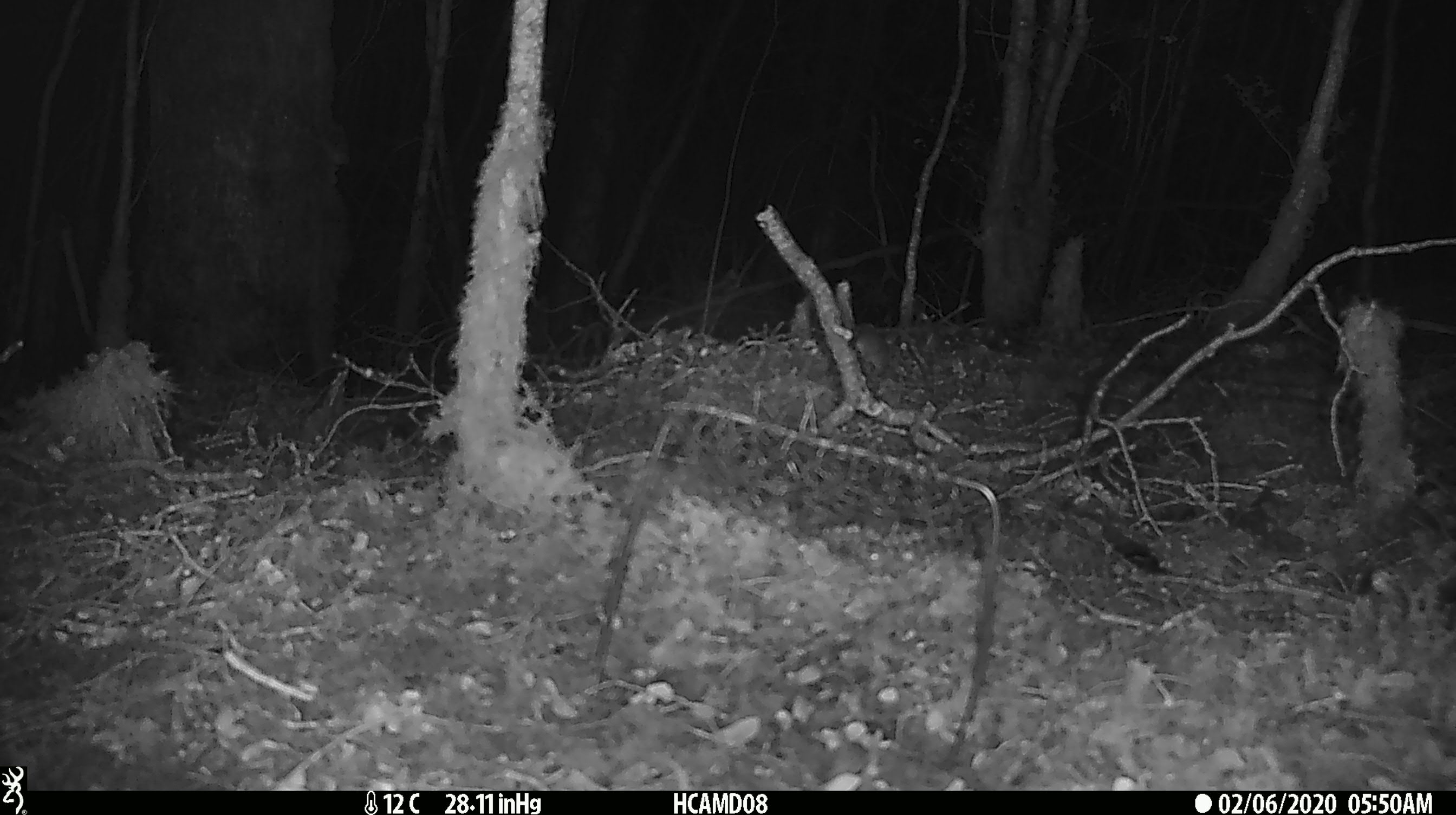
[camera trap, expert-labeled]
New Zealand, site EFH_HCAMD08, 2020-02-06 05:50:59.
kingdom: Animalia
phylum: Chordata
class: Mammalia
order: Rodentia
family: Muridae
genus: Mus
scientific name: Mus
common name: mouse